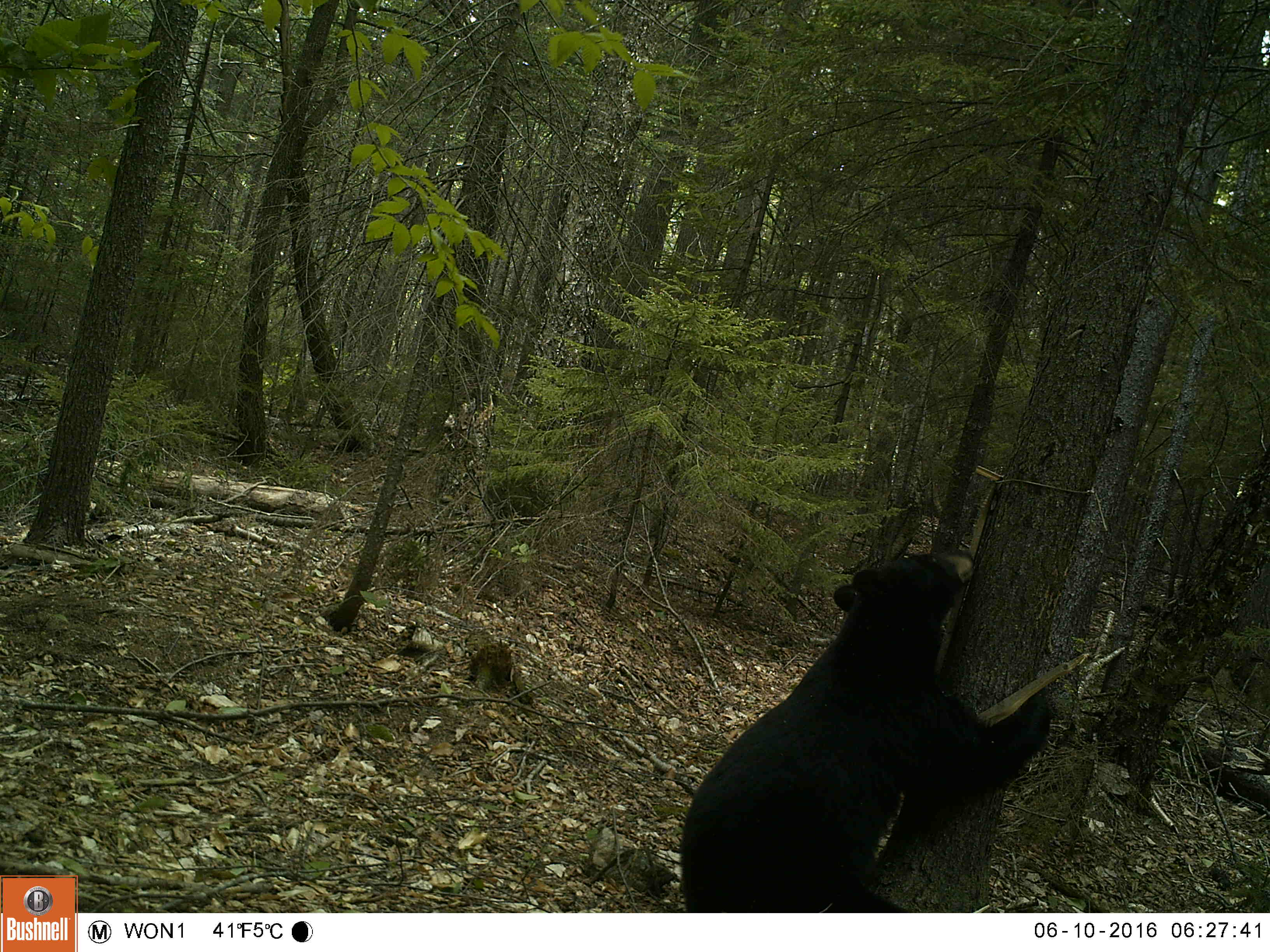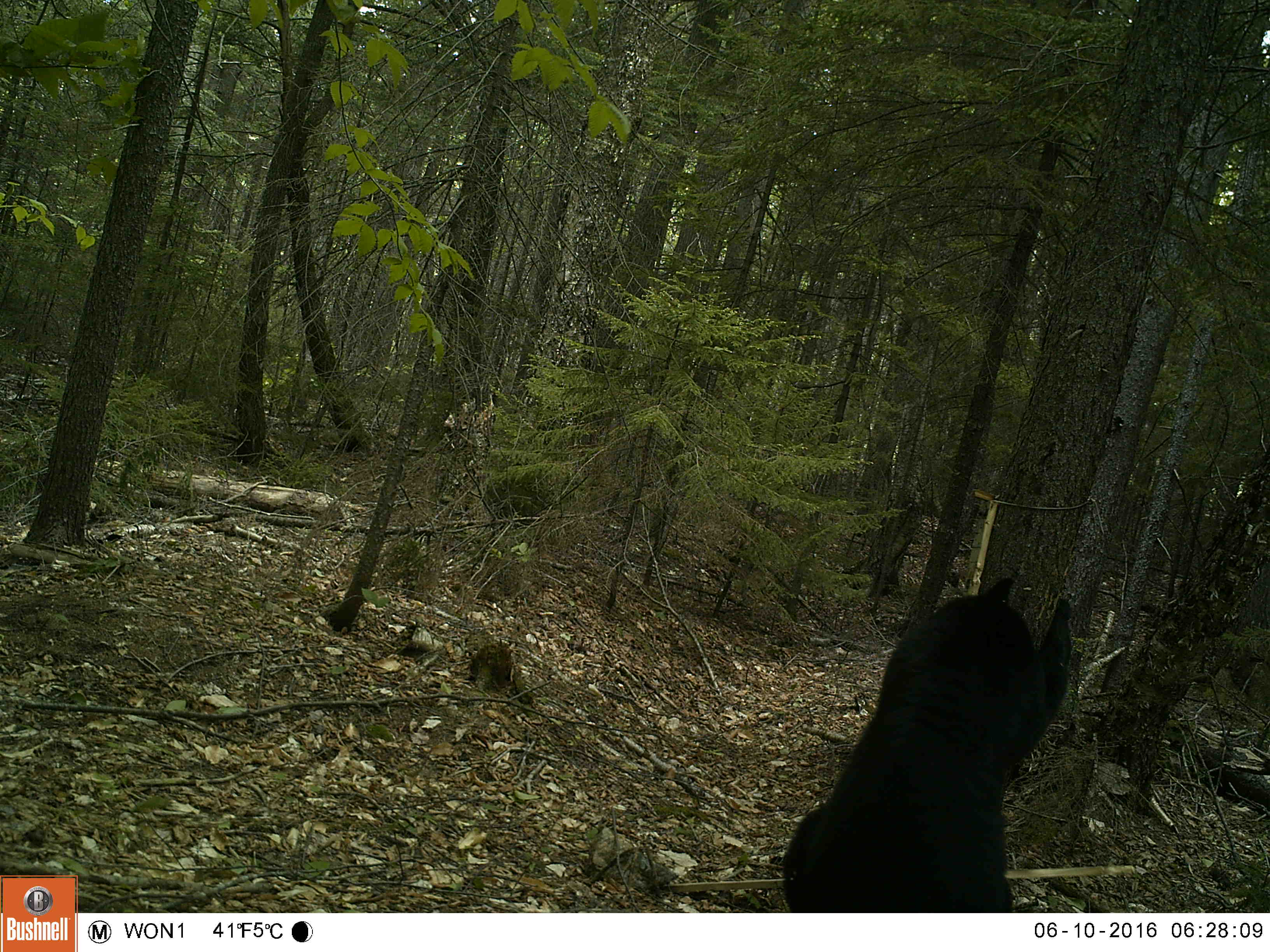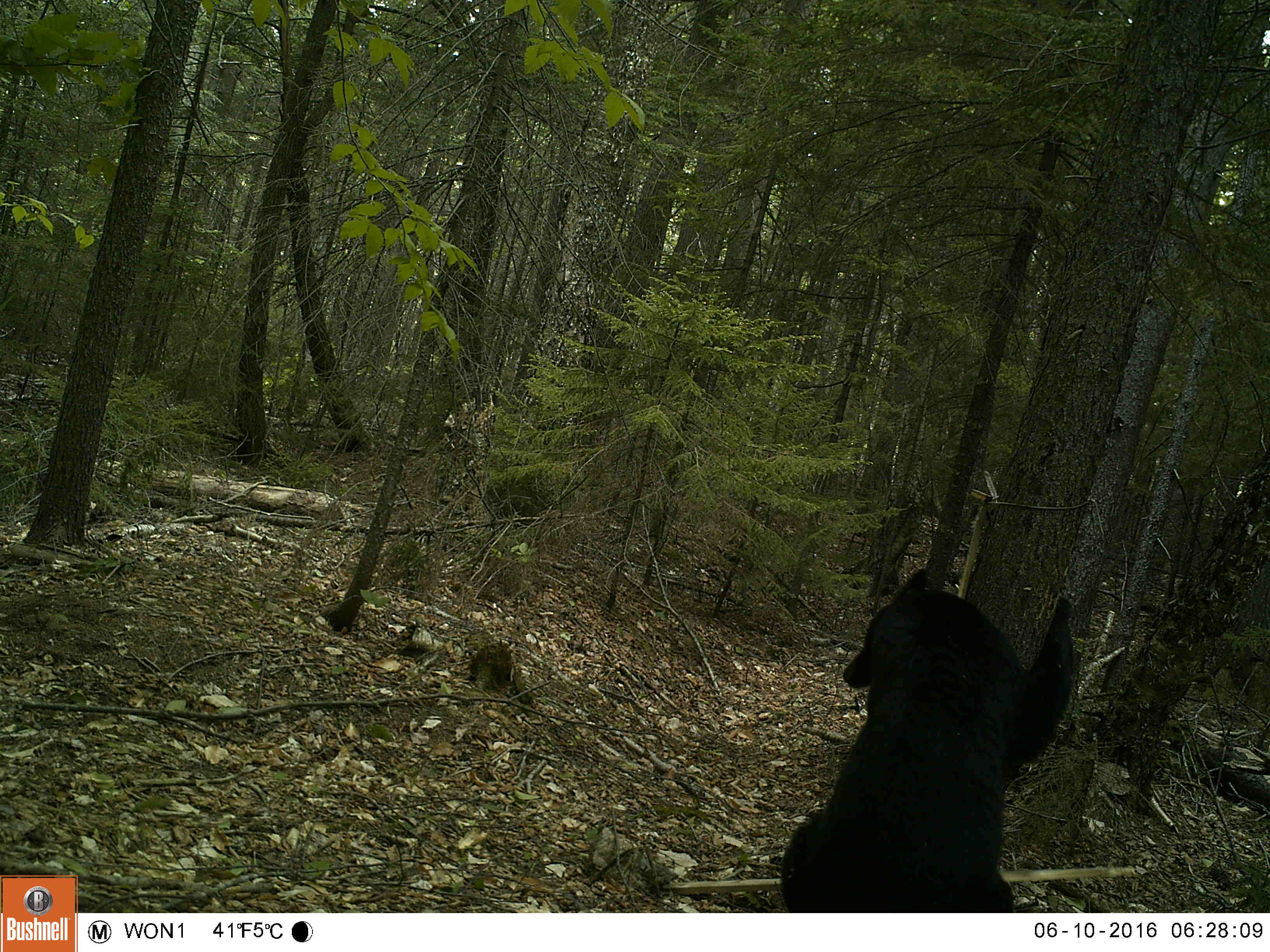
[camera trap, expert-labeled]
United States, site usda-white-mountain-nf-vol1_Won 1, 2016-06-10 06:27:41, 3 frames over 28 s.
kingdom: Animalia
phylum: Chordata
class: Mammalia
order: Carnivora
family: Ursidae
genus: Ursus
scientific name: Ursus americanus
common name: black bear